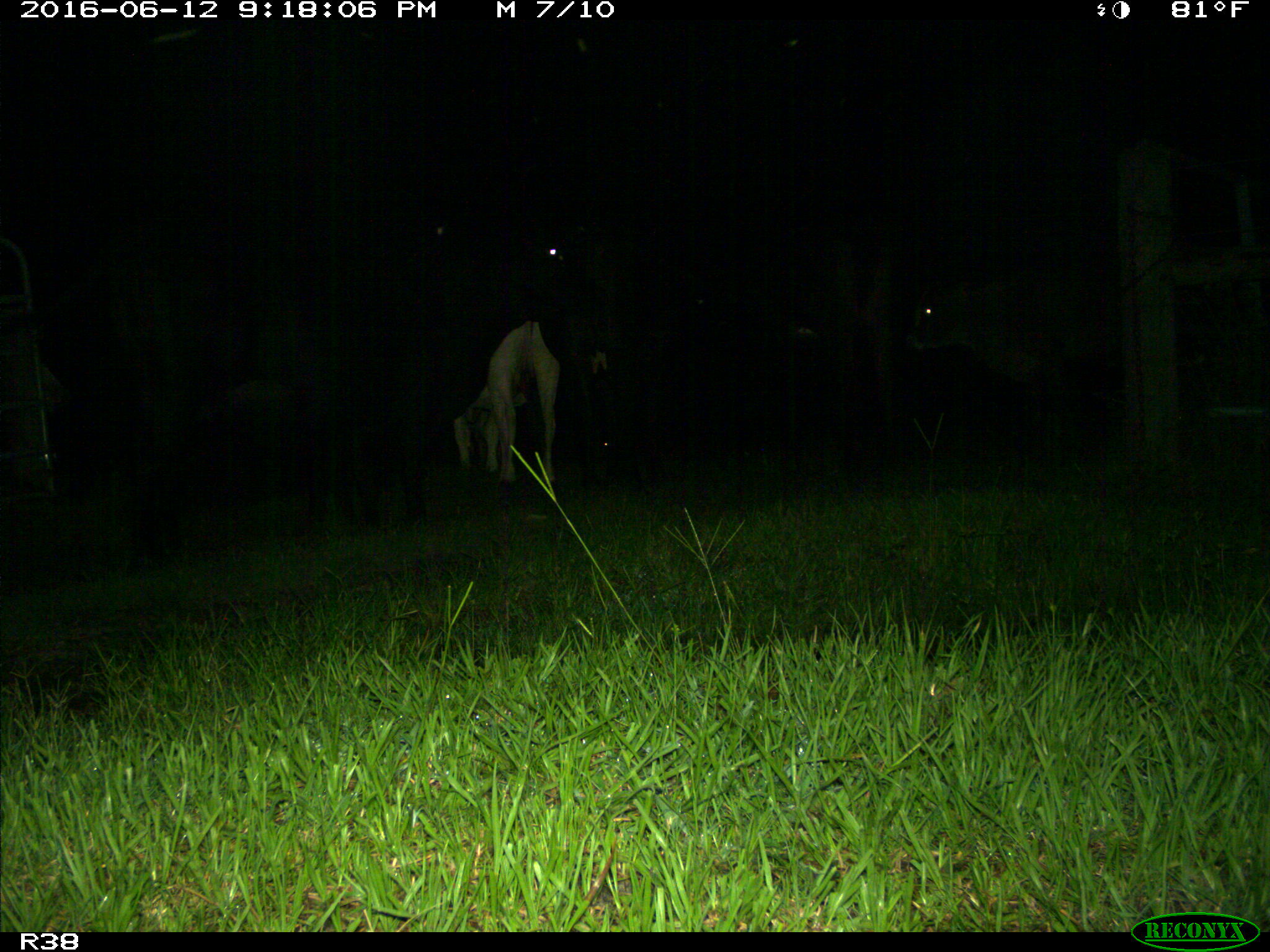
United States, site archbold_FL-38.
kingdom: Animalia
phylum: Chordata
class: Mammalia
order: Artiodactyla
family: Bovidae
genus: Bos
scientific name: Bos taurus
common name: domestic cow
Bos taurus (domestic cow).